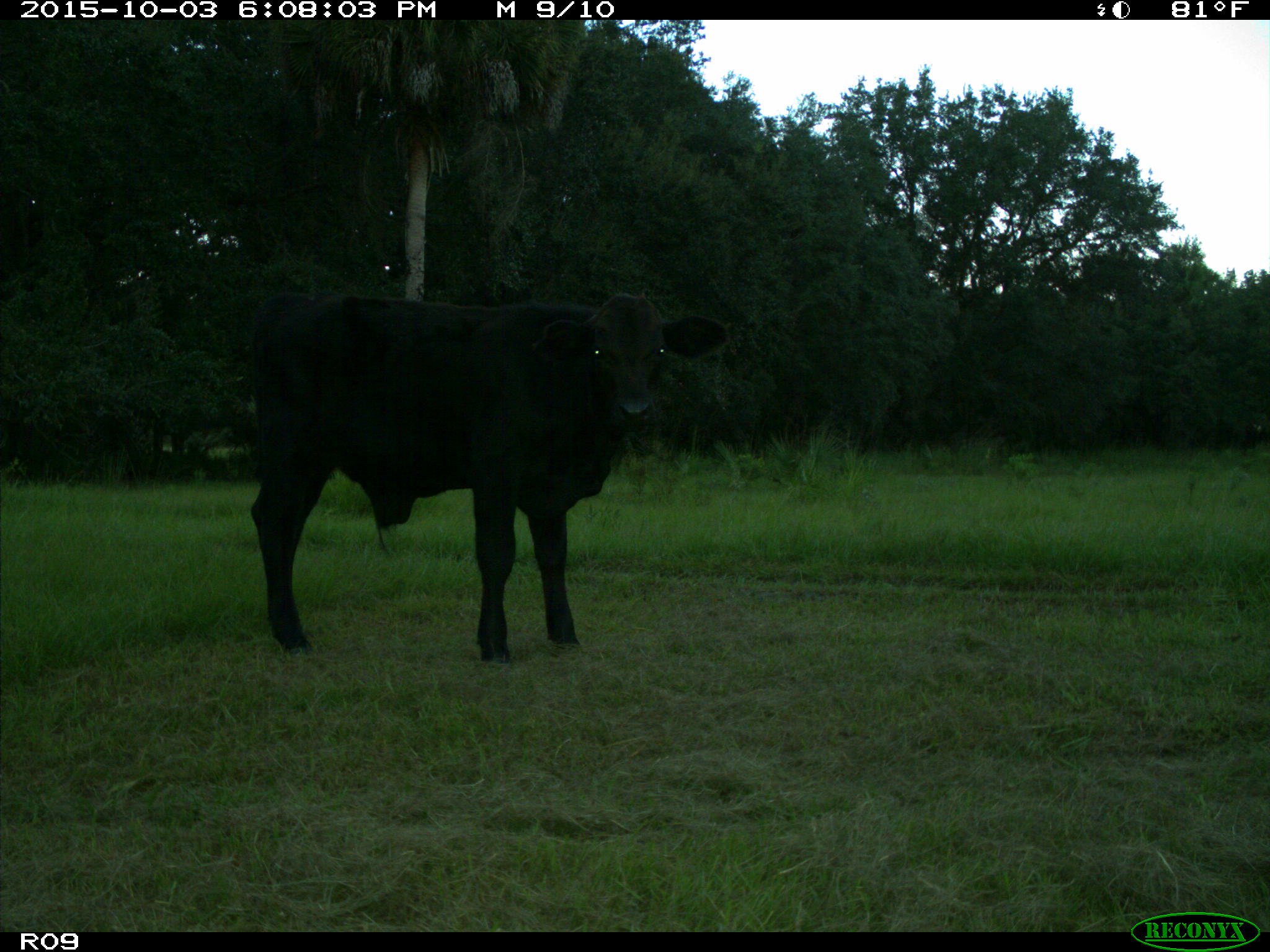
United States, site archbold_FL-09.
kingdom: Animalia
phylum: Chordata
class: Mammalia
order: Artiodactyla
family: Bovidae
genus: Bos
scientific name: Bos taurus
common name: domestic cow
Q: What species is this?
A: Bos taurus (domestic cow).